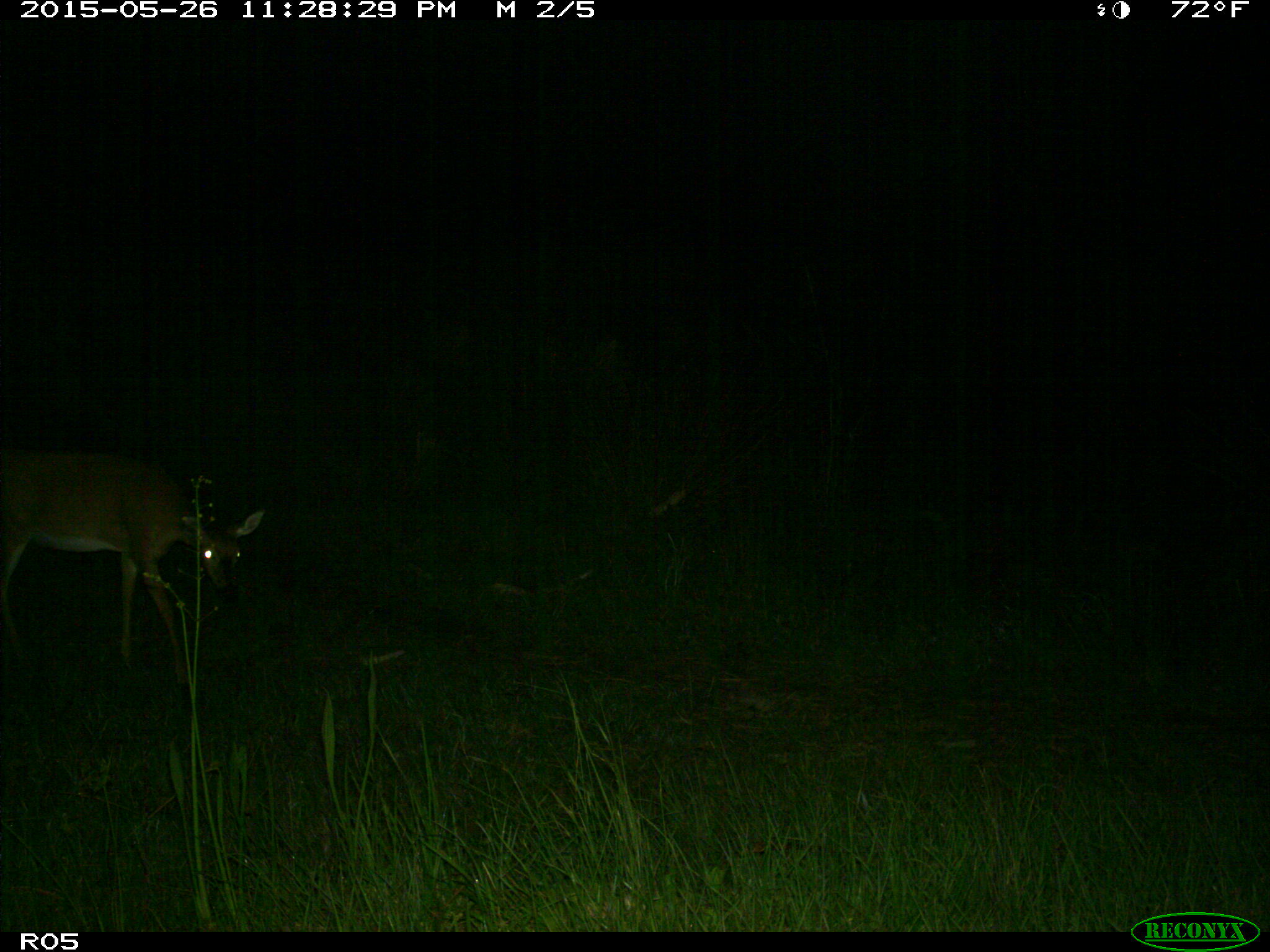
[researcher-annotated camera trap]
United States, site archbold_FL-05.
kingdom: Animalia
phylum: Chordata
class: Mammalia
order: Artiodactyla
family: Cervidae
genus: Odocoileus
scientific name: Odocoileus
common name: deer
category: unidentified deer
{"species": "unidentified deer (deer) (Odocoileus)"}